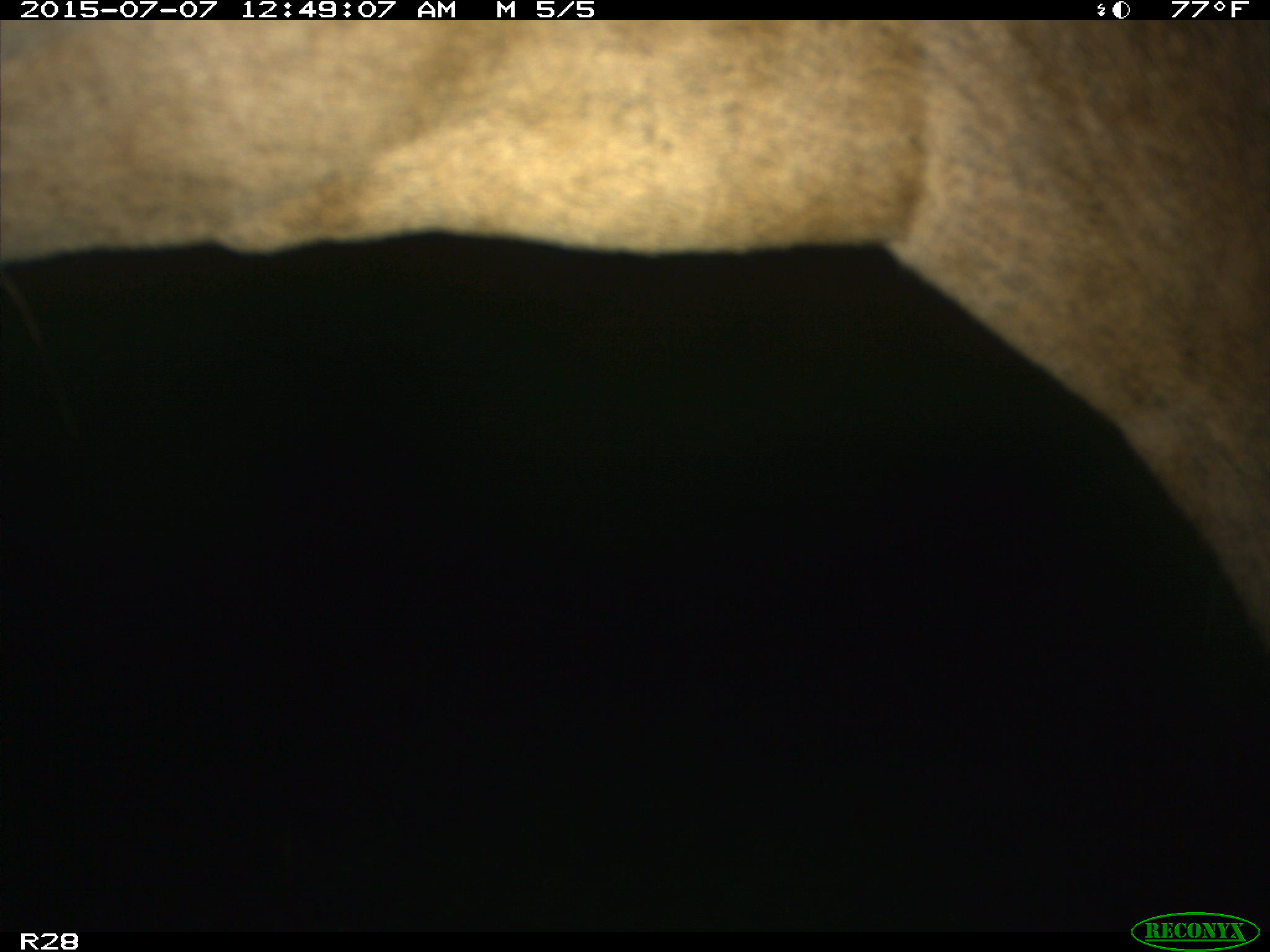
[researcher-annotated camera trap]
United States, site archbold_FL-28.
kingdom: Animalia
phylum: Chordata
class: Mammalia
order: Artiodactyla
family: Bovidae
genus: Bos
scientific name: Bos taurus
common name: domestic cow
Bos taurus (domestic cow).